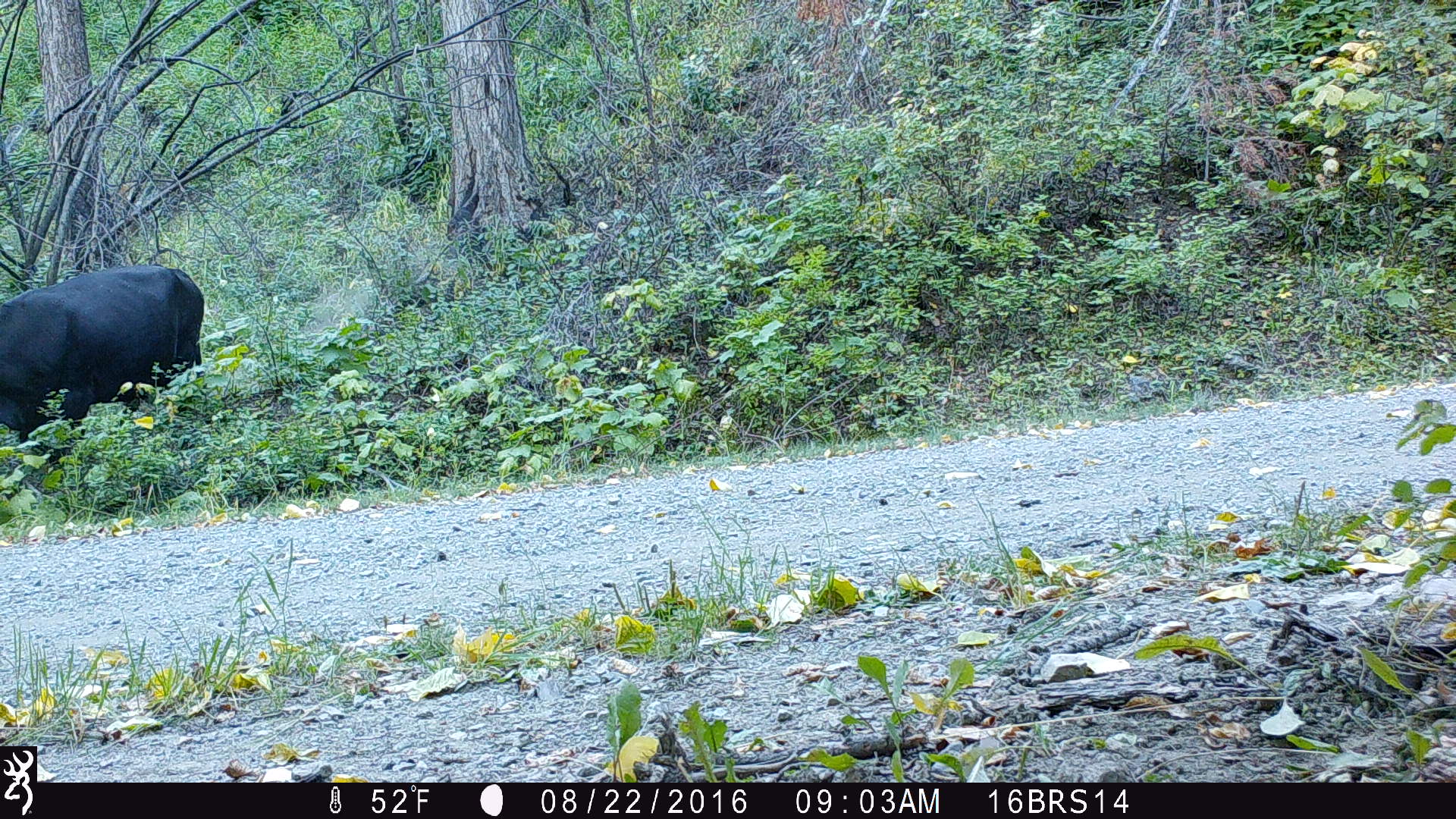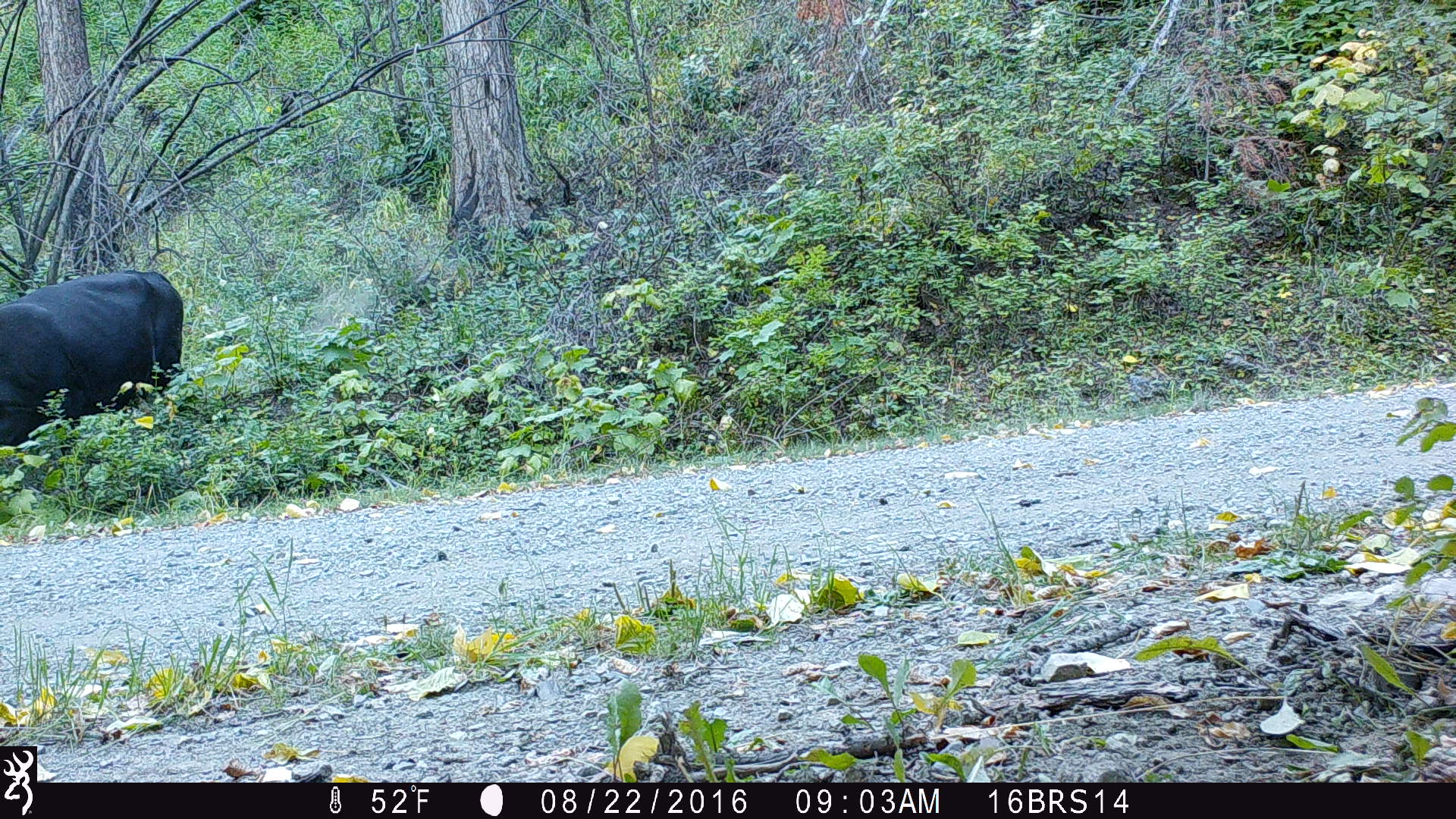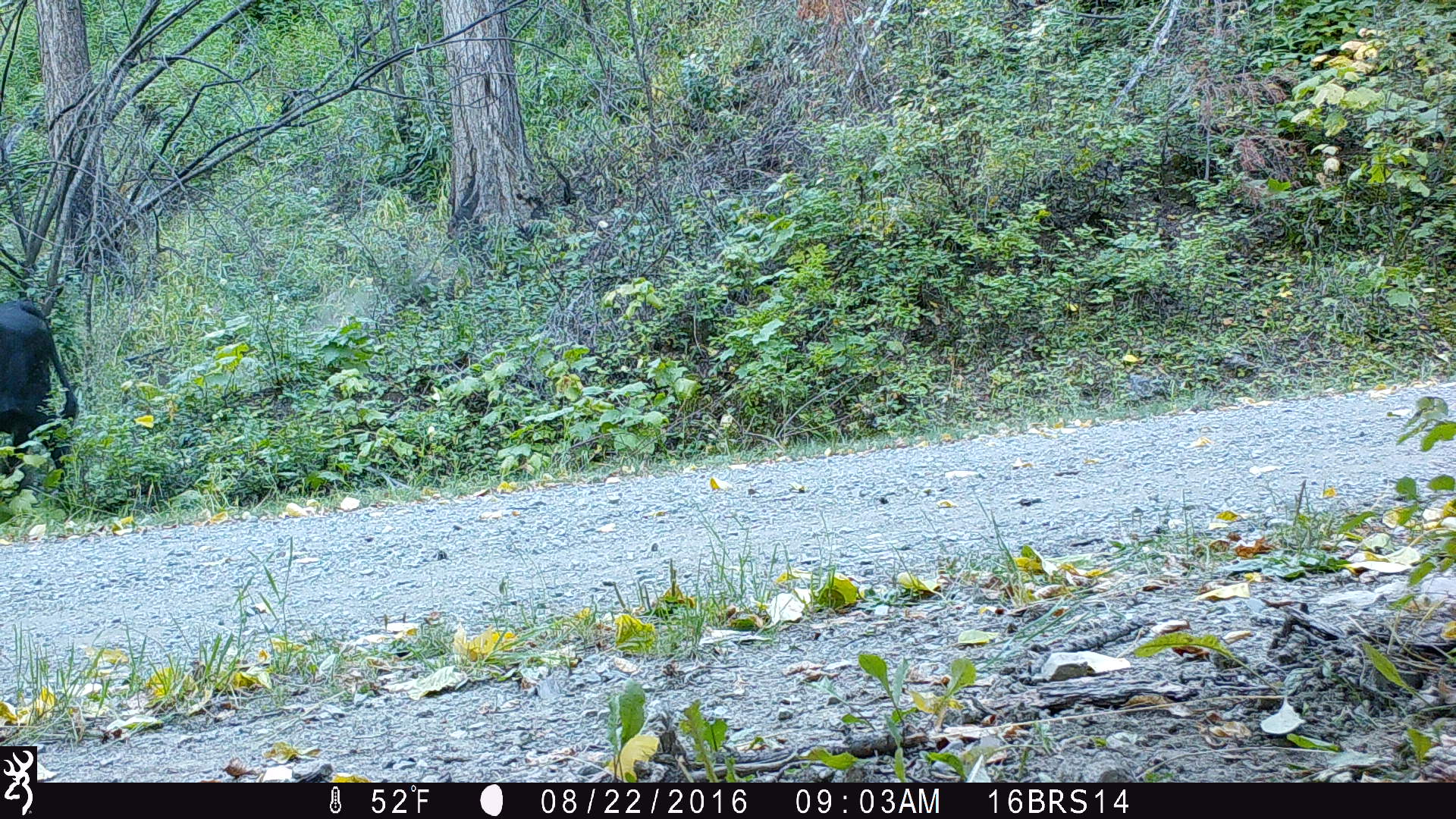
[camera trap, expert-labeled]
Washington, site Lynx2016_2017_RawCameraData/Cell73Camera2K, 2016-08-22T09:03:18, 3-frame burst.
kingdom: Animalia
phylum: Chordata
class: Mammalia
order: Artiodactyla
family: Bovidae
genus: Bos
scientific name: Bos taurus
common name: domestic cattle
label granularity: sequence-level